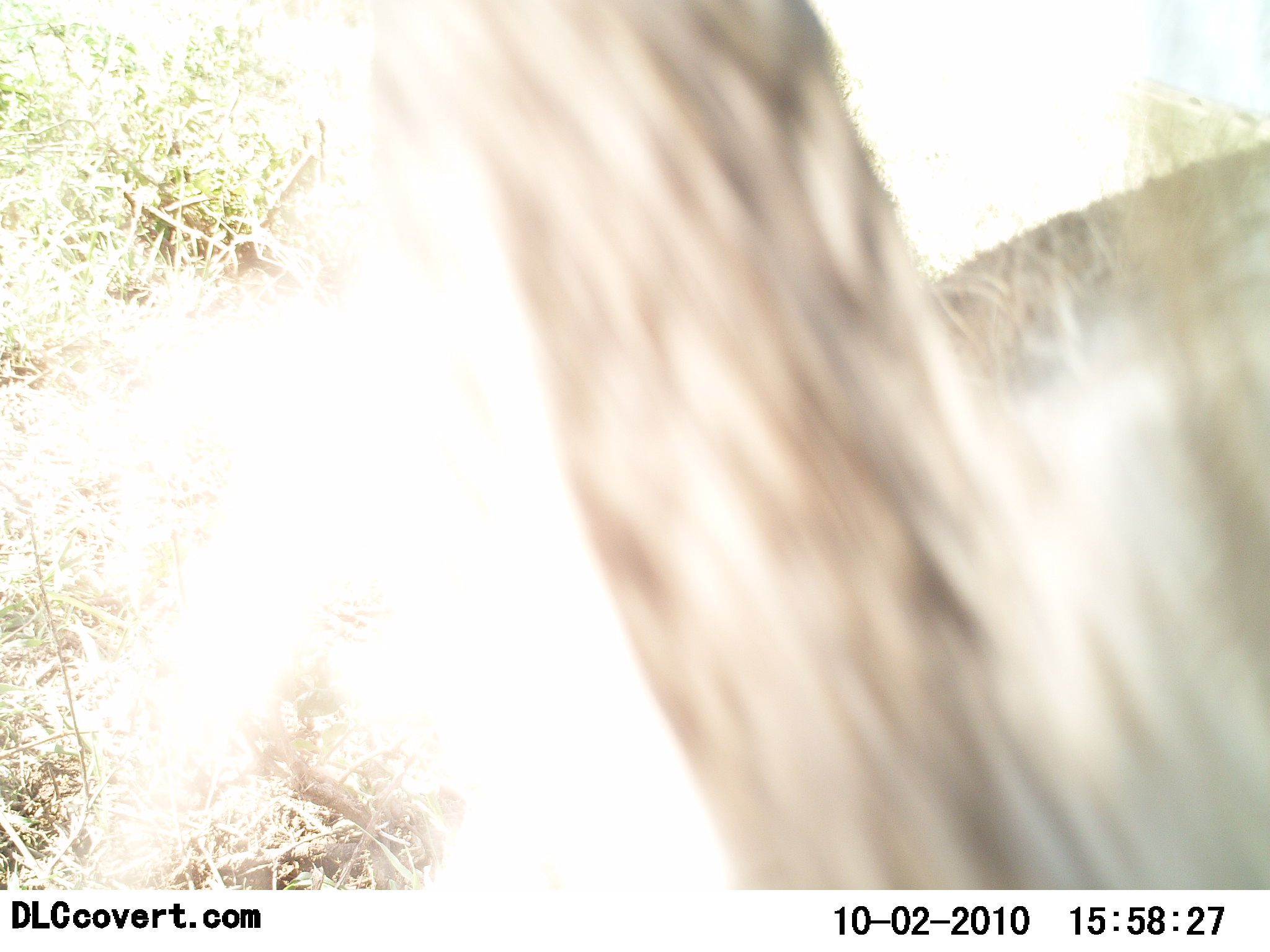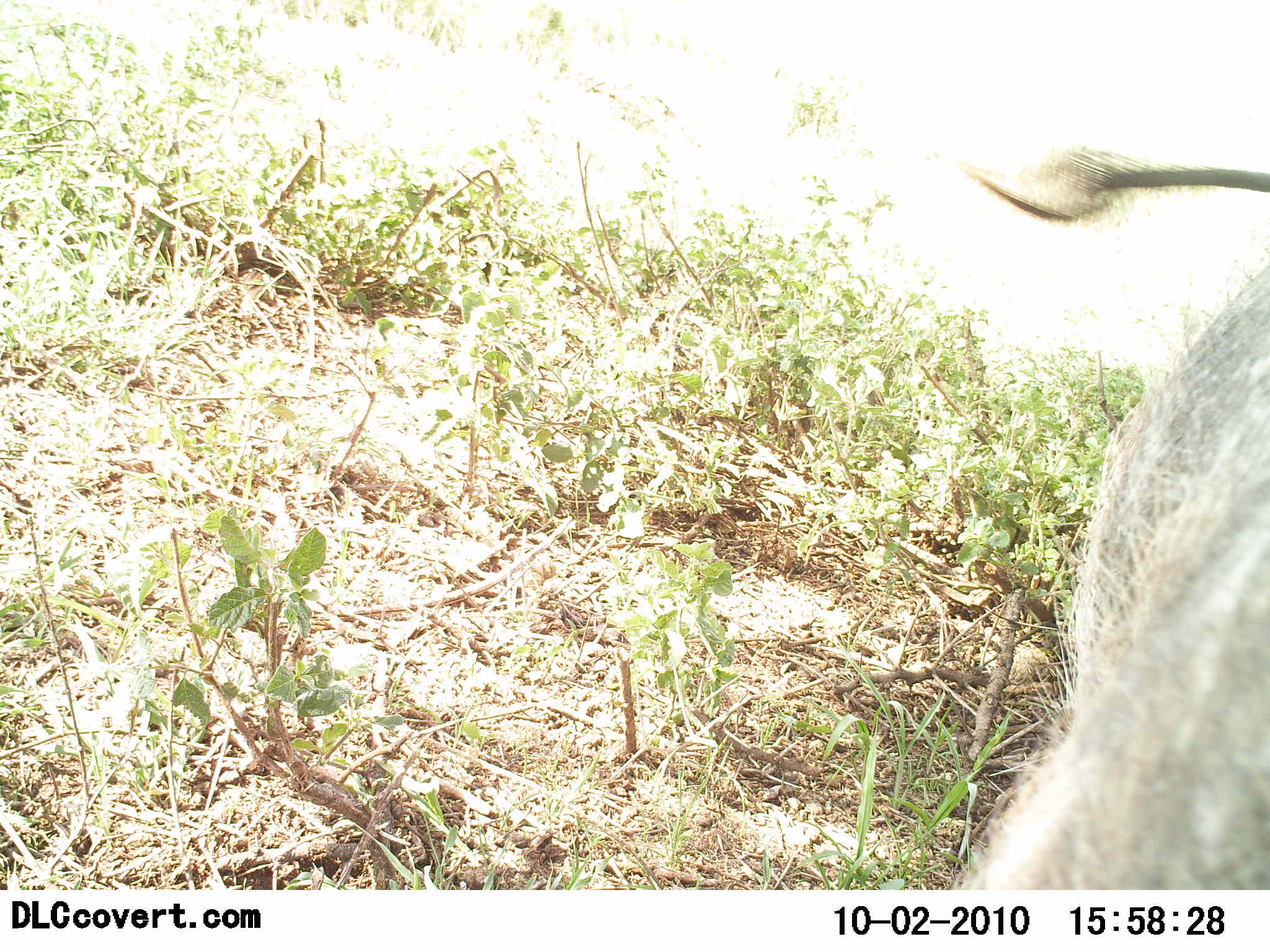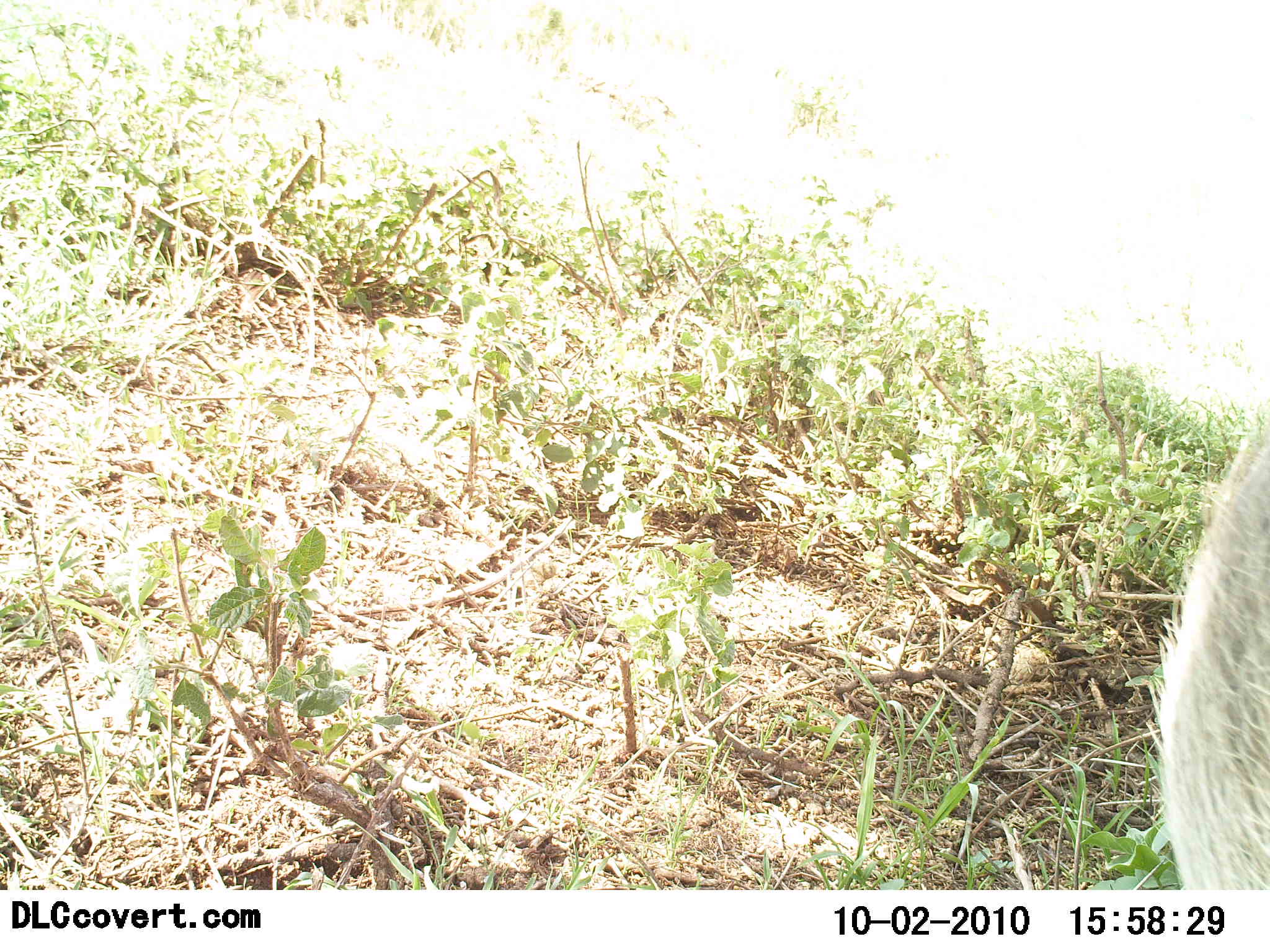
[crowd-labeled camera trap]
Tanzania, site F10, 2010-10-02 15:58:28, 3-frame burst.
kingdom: Animalia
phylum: Chordata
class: Mammalia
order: Artiodactyla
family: Suidae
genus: Phacochoerus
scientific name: Phacochoerus africanus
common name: warthog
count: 1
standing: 50%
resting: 0%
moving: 39%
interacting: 11%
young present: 0%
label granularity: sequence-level